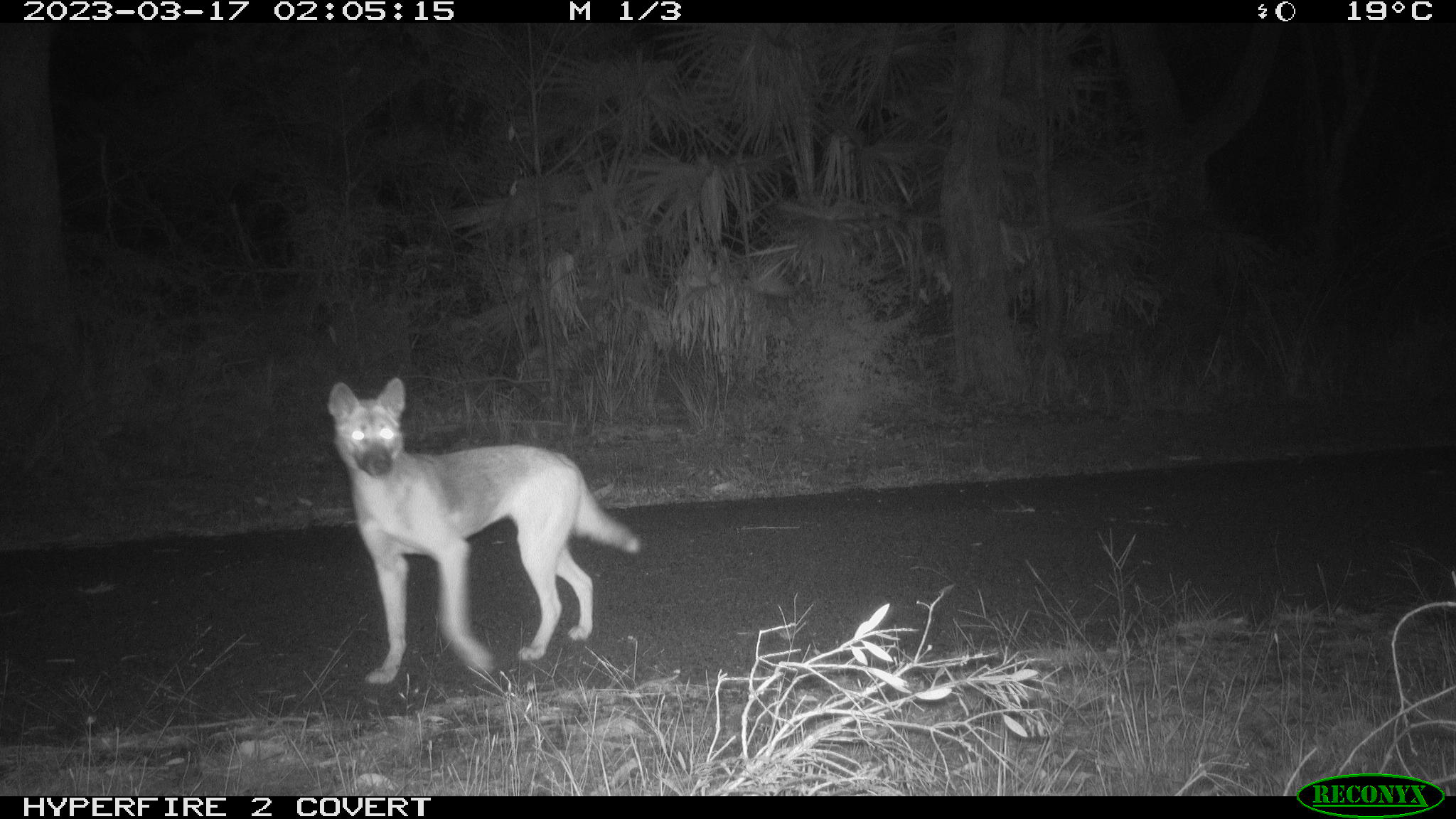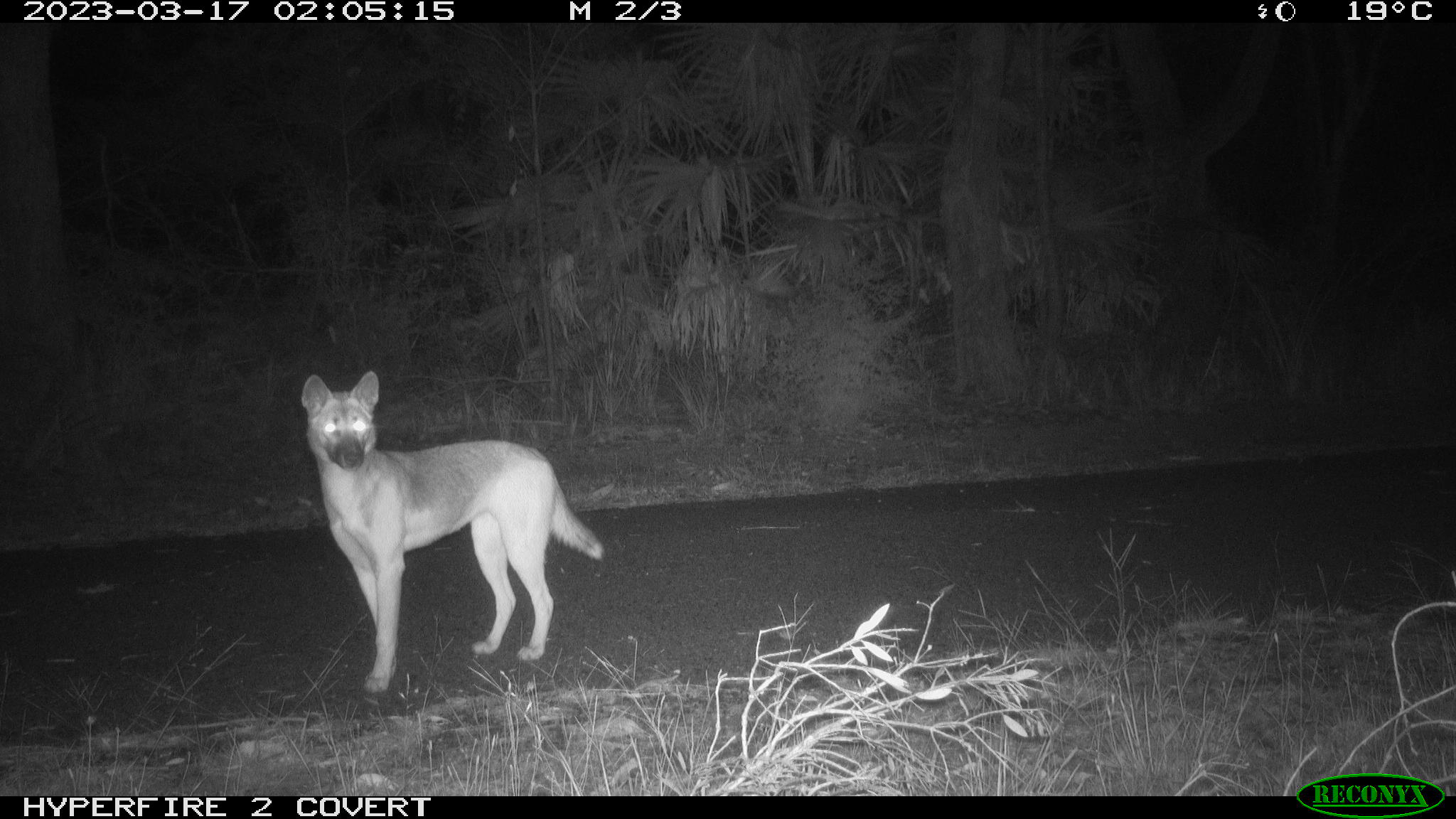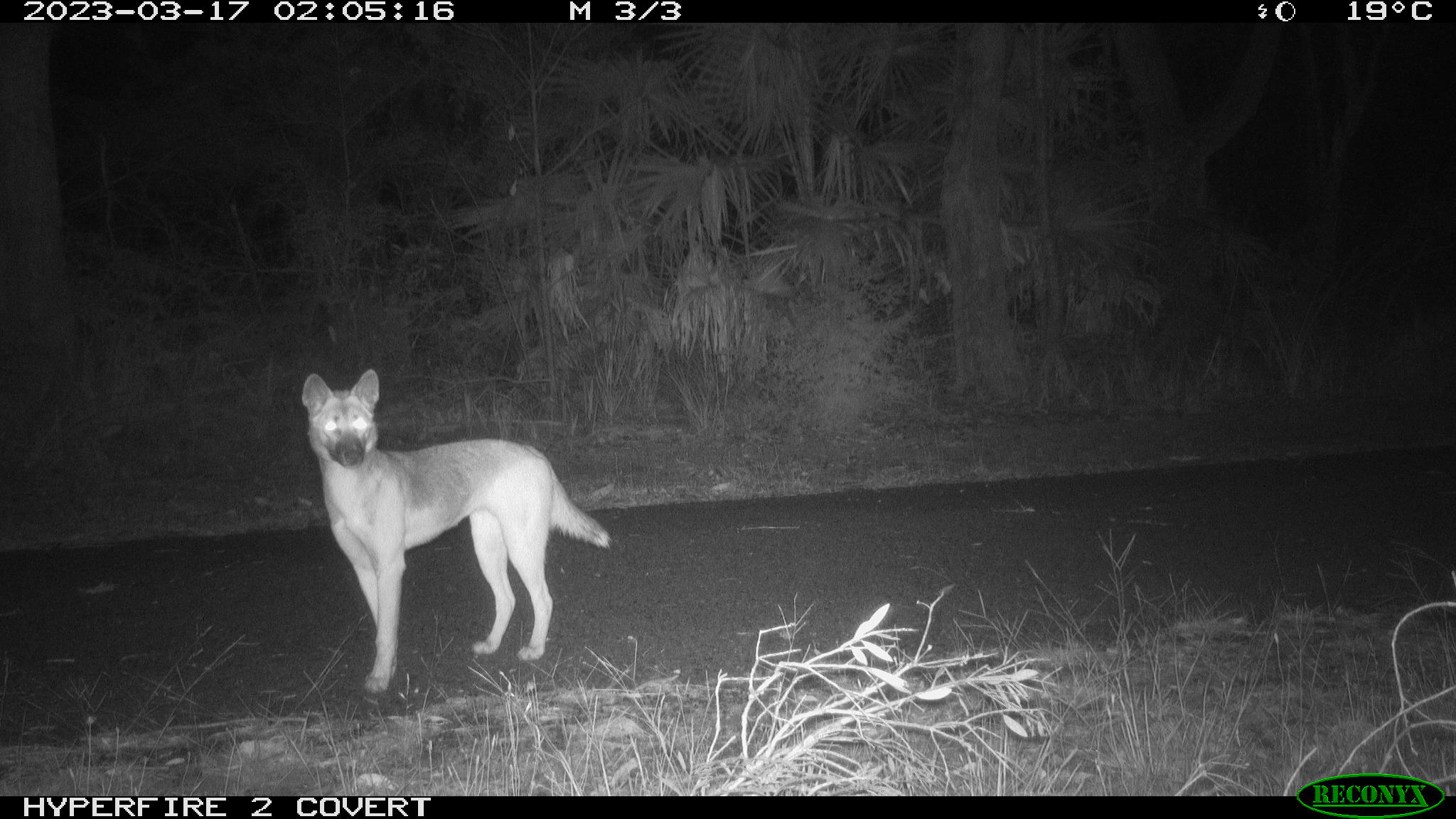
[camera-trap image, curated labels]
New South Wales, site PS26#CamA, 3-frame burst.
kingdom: Animalia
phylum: Chordata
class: Mammalia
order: Carnivora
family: Canidae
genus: Canis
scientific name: Canis familiaris dingo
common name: dingo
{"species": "dingo (Canis familiaris dingo)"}